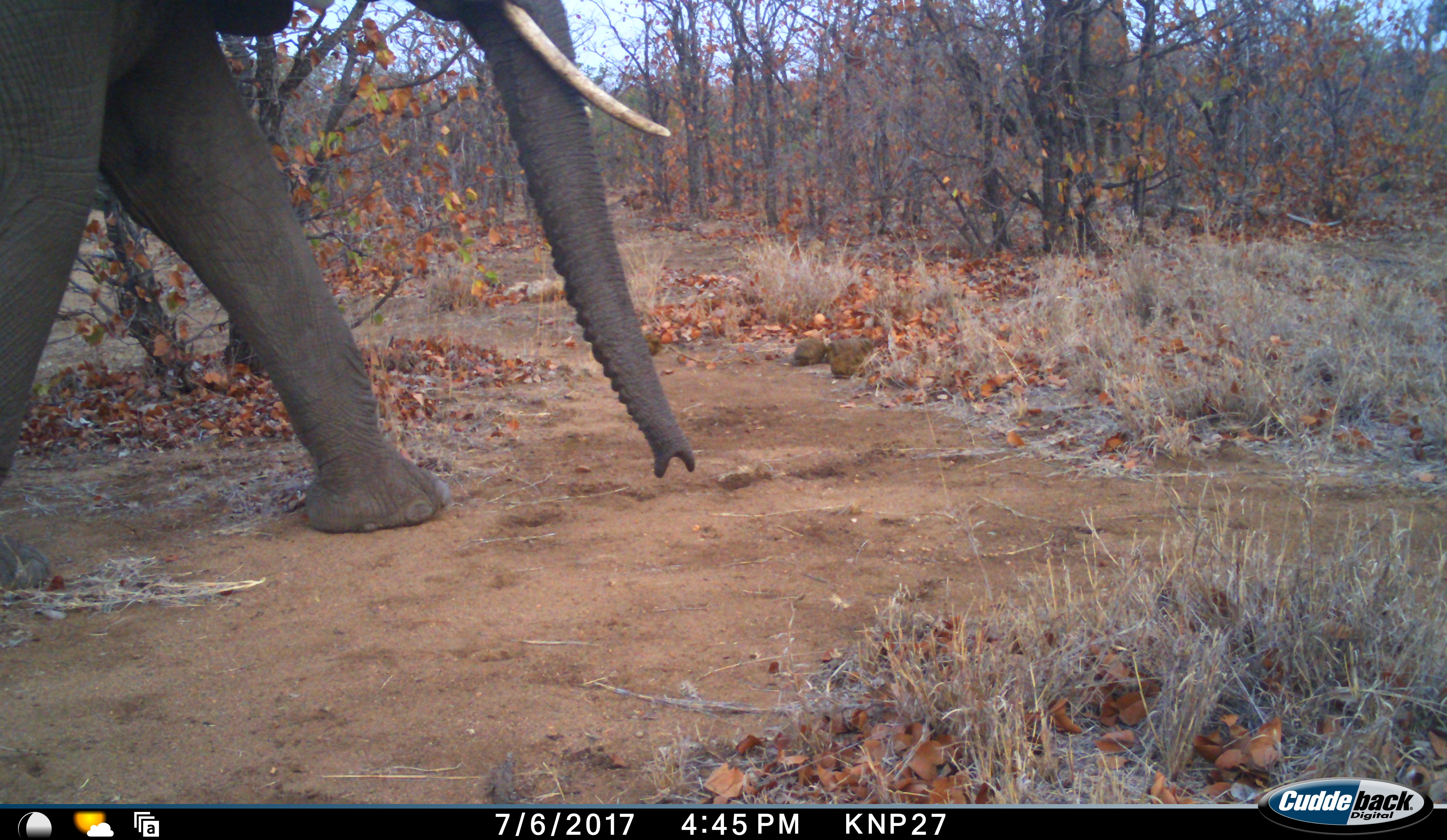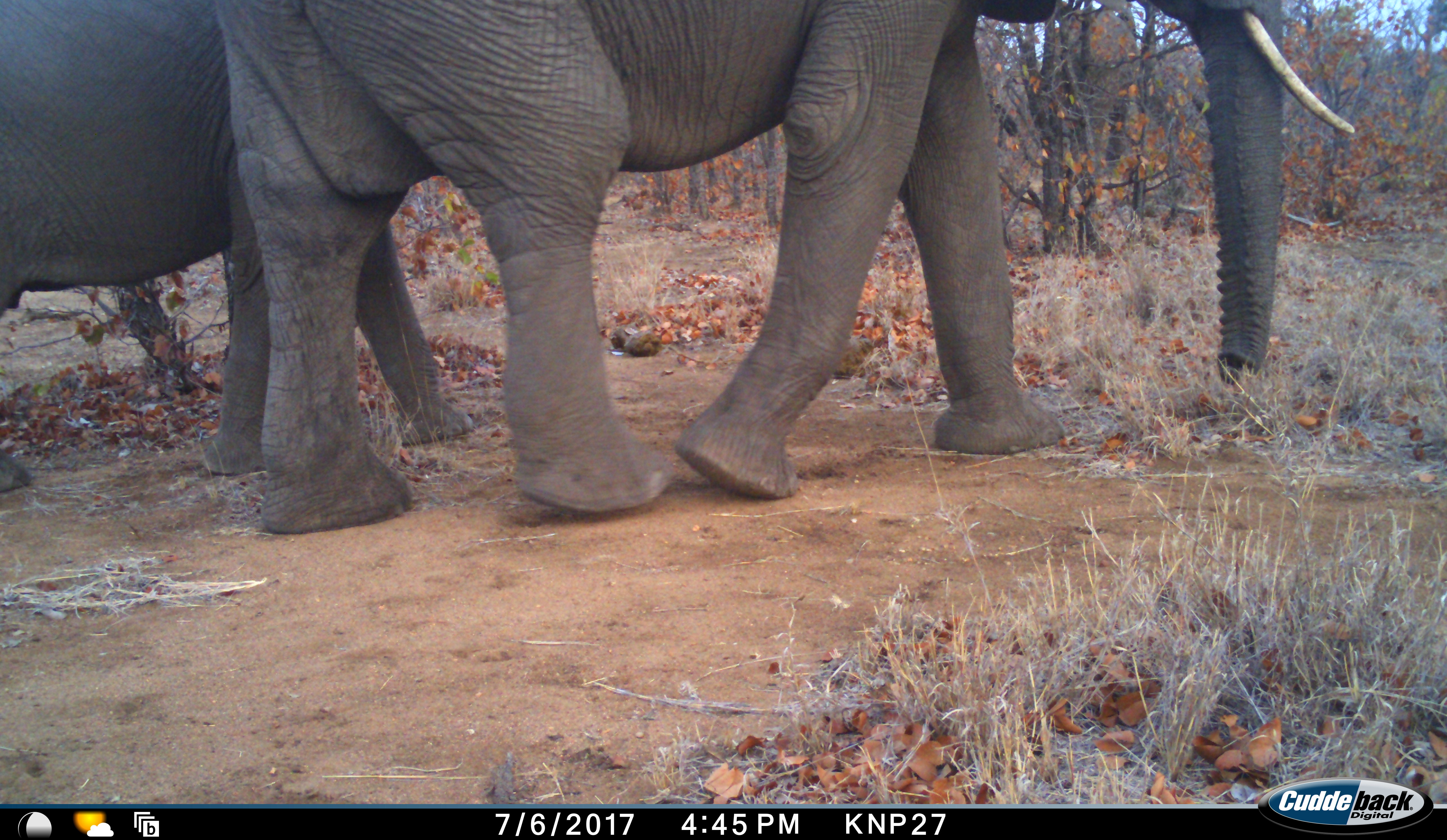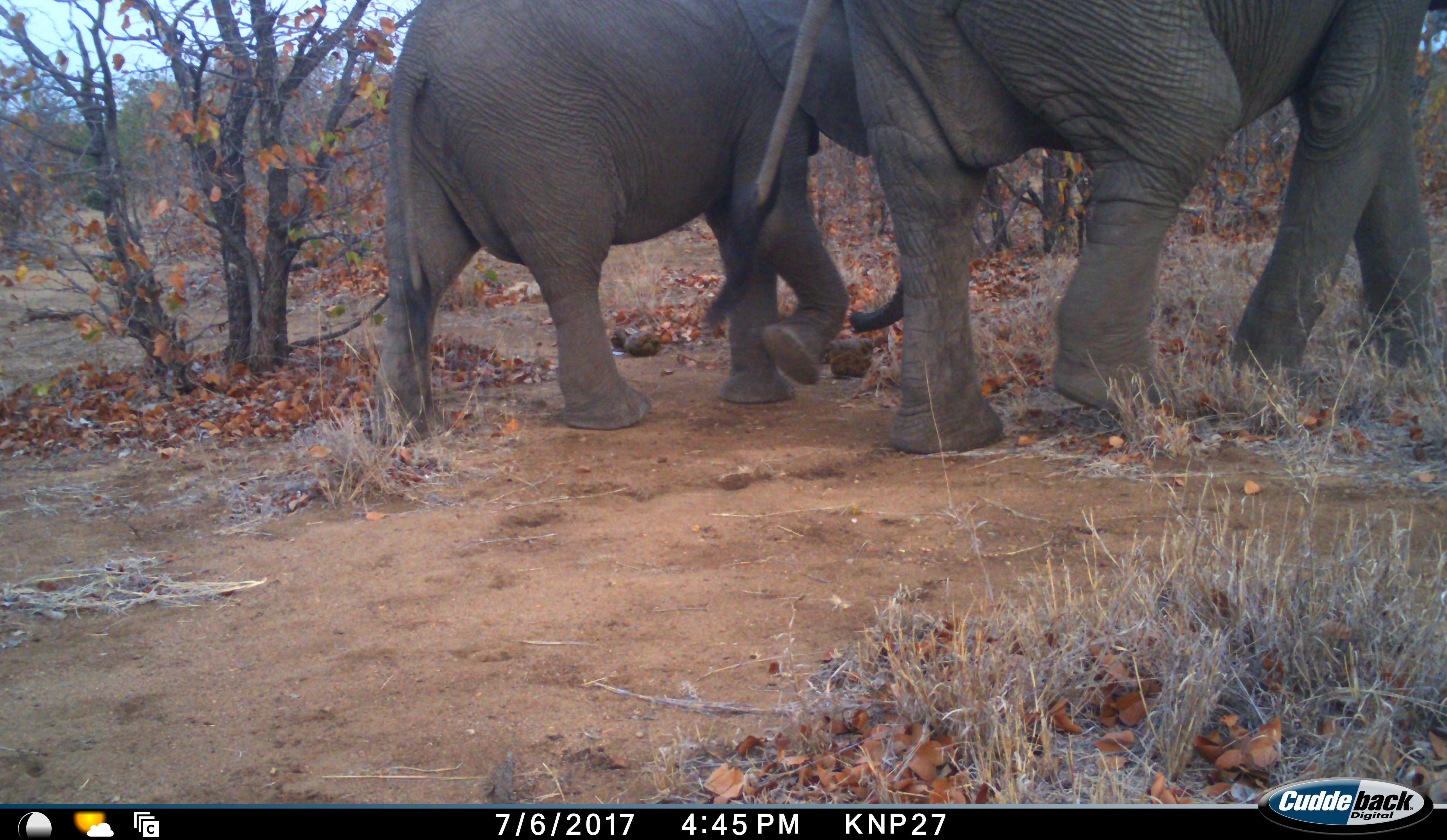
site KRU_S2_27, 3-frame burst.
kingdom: Animalia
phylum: Chordata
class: Mammalia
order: Proboscidea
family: Elephantidae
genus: Loxodonta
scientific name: Loxodonta africana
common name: african bush elephant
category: elephant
Elephant (african bush elephant) (Loxodonta africana), count 2. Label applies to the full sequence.